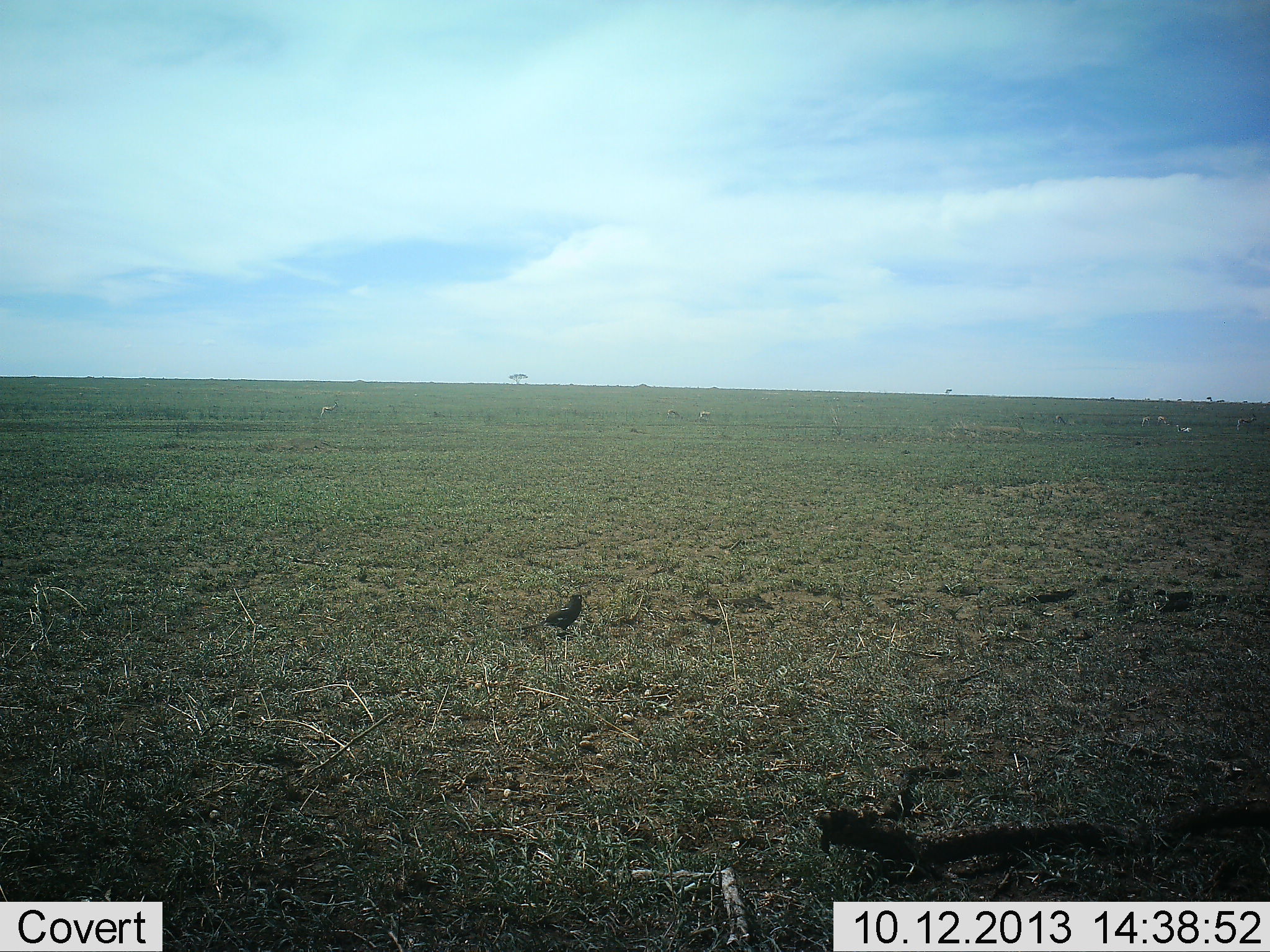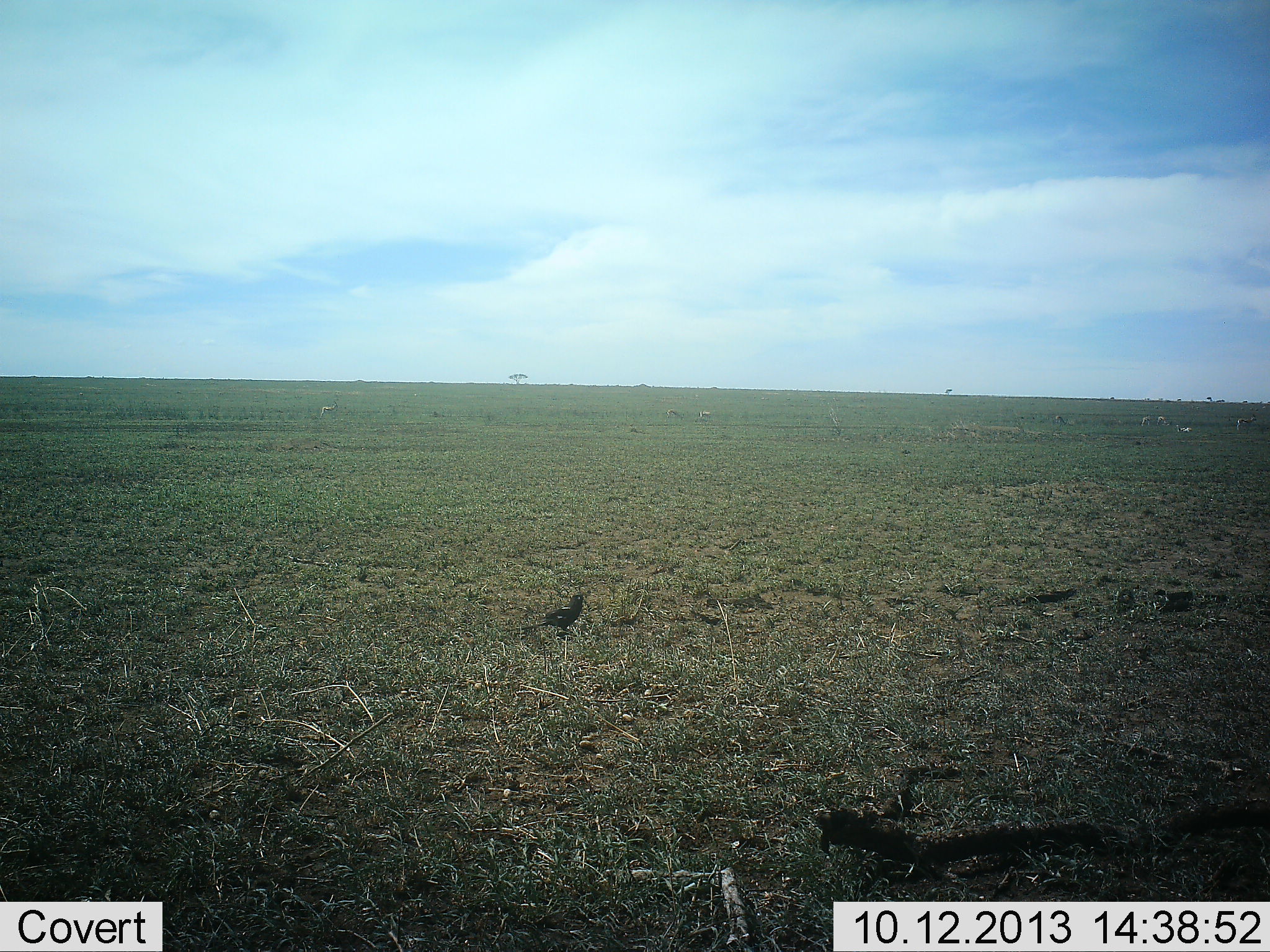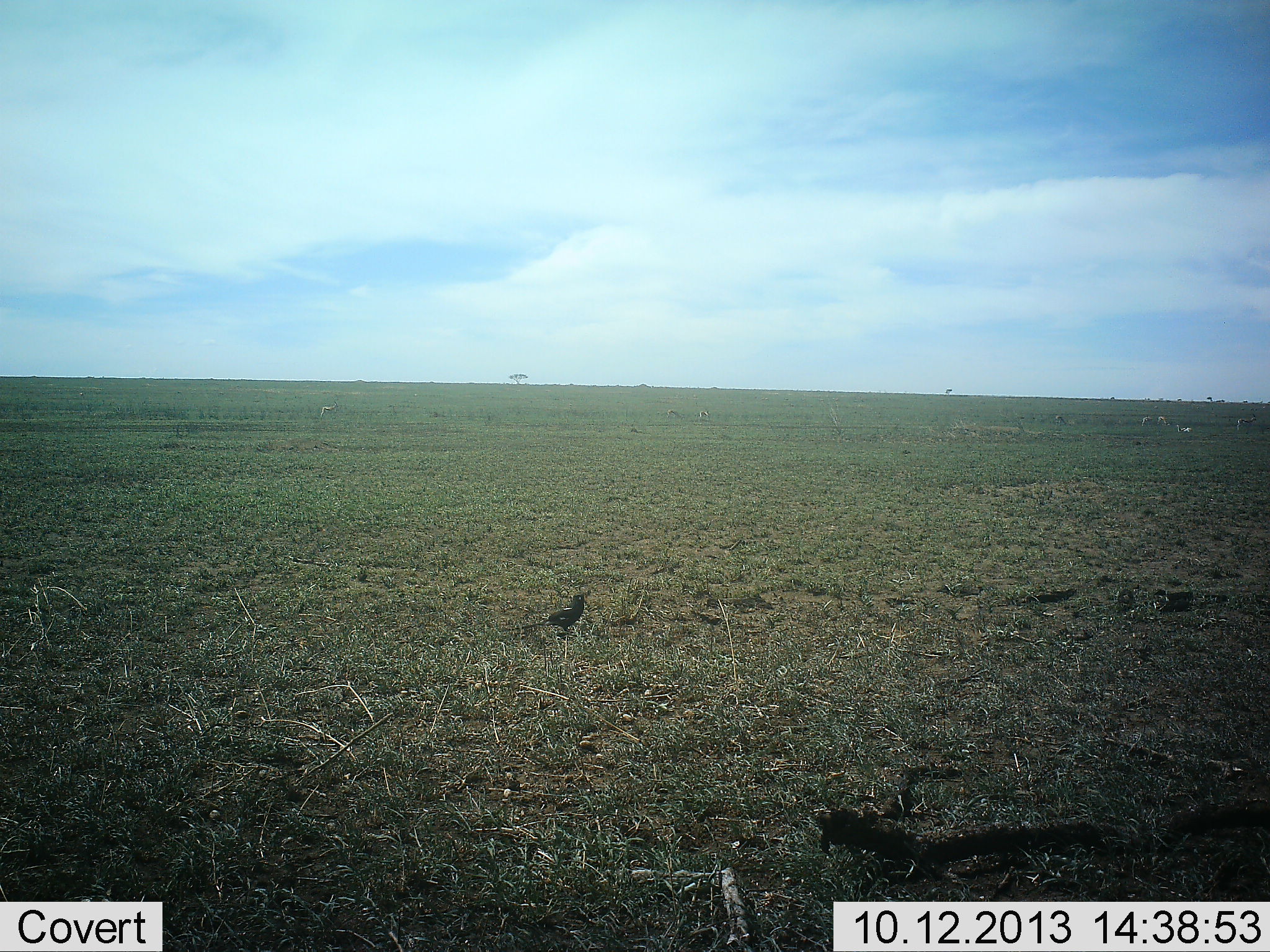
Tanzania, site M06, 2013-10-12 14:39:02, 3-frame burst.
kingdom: Animalia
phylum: Chordata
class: Aves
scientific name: Aves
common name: bird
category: otherbird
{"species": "otherbird (bird) (Aves)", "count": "1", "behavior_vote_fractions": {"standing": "100%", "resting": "0%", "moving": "0%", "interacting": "0%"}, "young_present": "0%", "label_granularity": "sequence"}